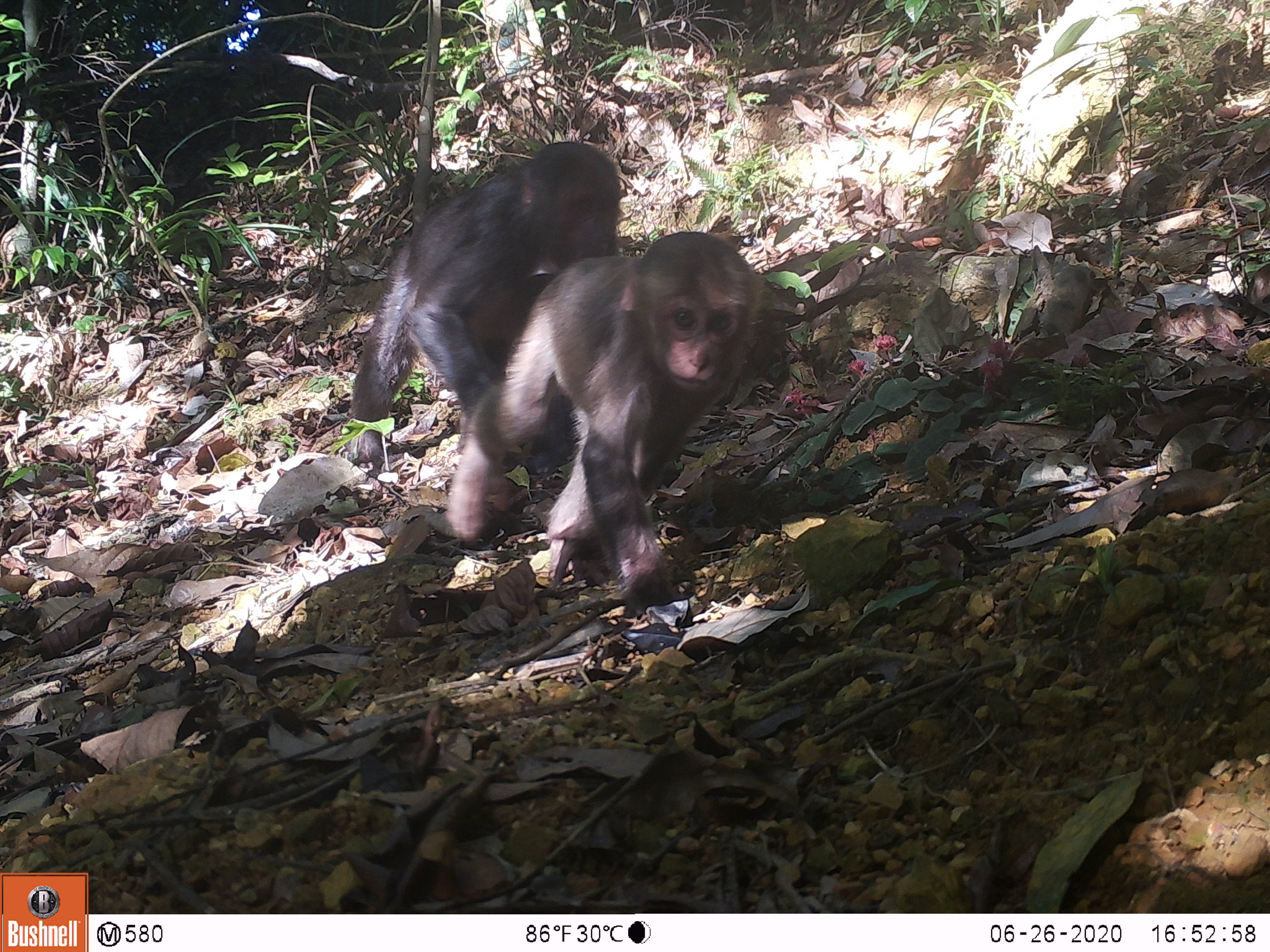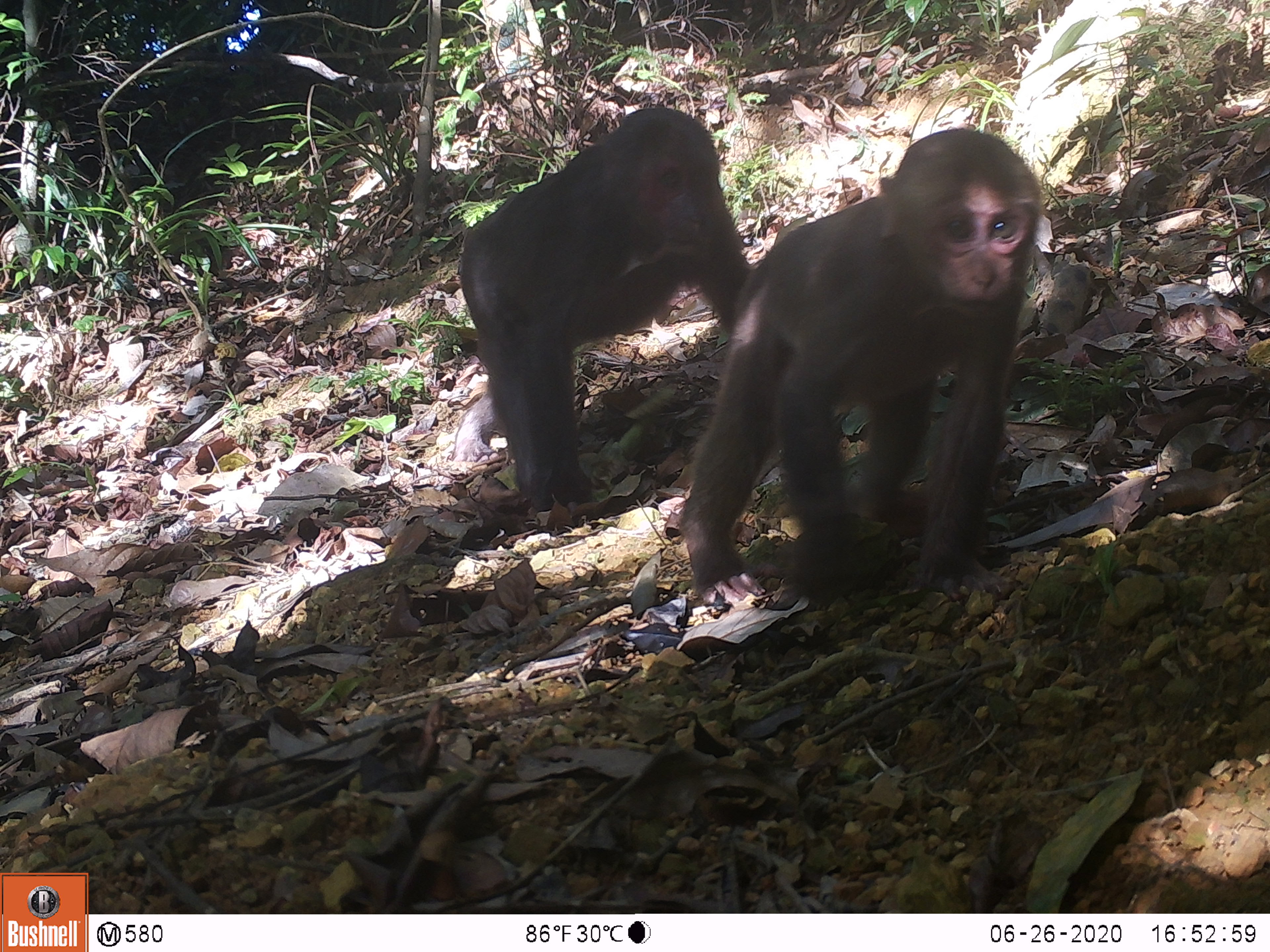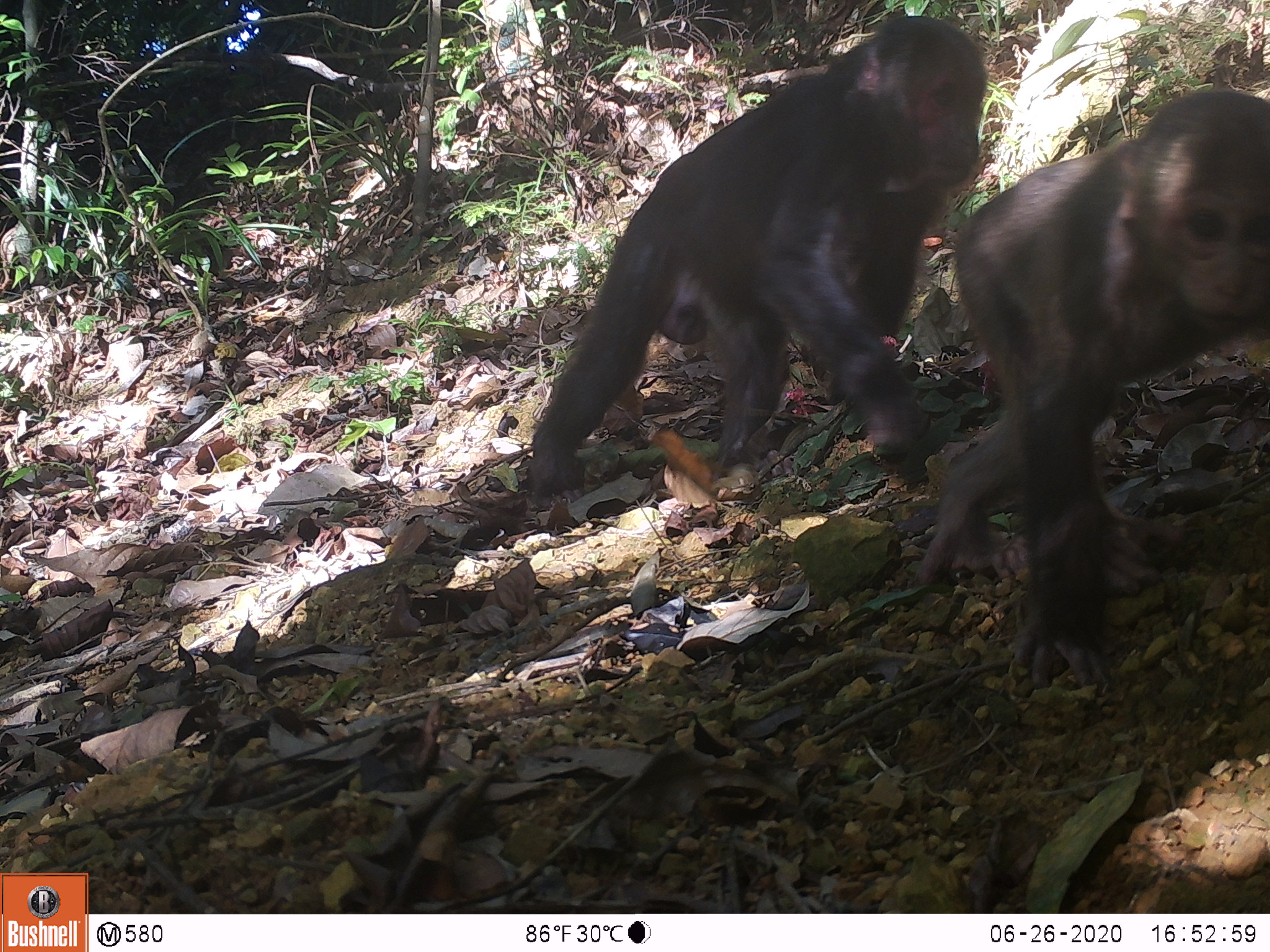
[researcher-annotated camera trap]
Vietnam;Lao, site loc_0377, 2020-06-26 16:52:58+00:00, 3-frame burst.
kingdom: Animalia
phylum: Chordata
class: Mammalia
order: Primates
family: Cercopithecidae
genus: Macaca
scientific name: Macaca arctoides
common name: stump-tailed macaque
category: stump tailed macaque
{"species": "stump tailed macaque (stump-tailed macaque) (Macaca arctoides)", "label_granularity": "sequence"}